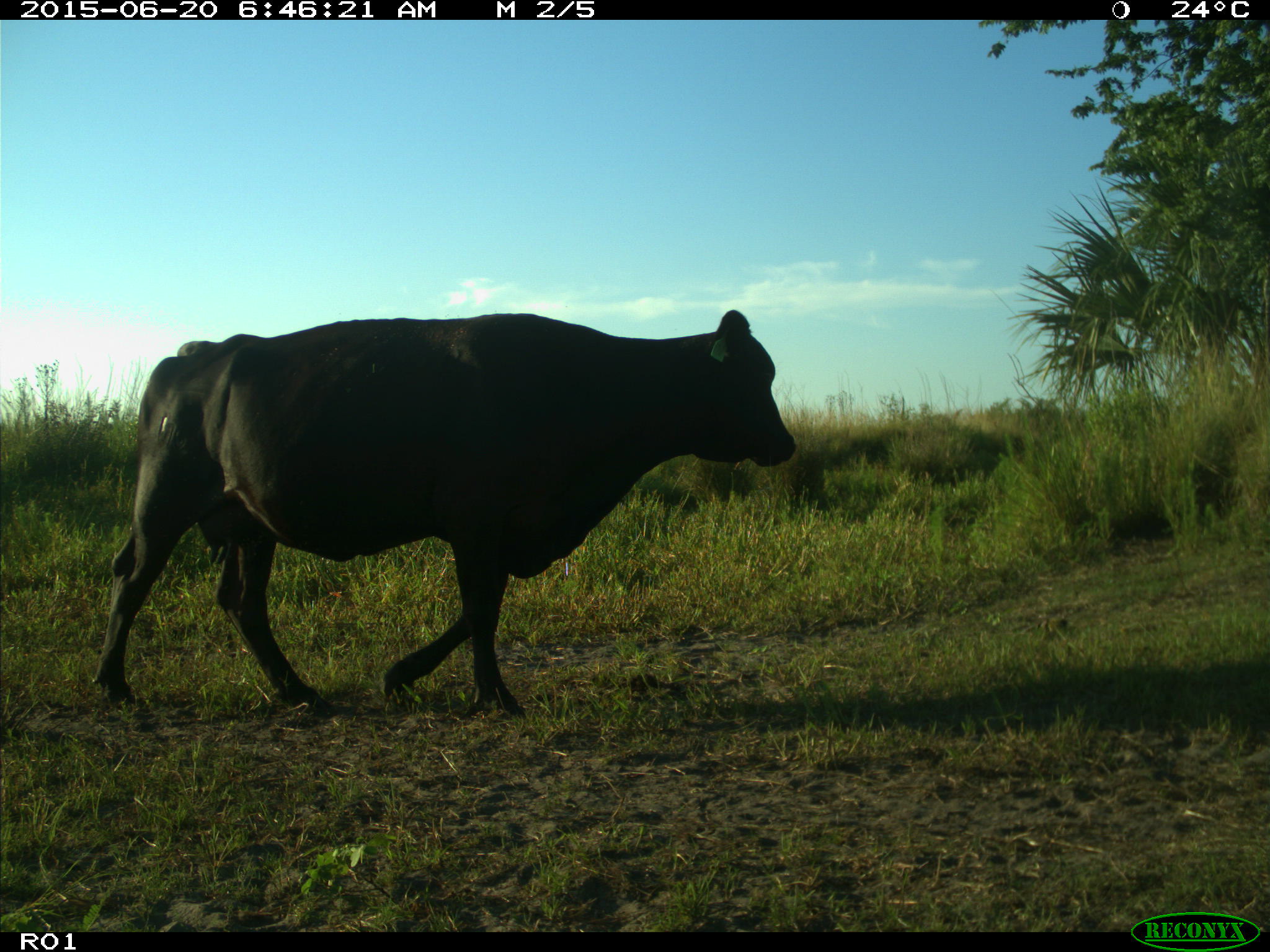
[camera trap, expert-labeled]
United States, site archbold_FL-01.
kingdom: Animalia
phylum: Chordata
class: Mammalia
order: Artiodactyla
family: Bovidae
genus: Bos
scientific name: Bos taurus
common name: domestic cow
Bos taurus (domestic cow).